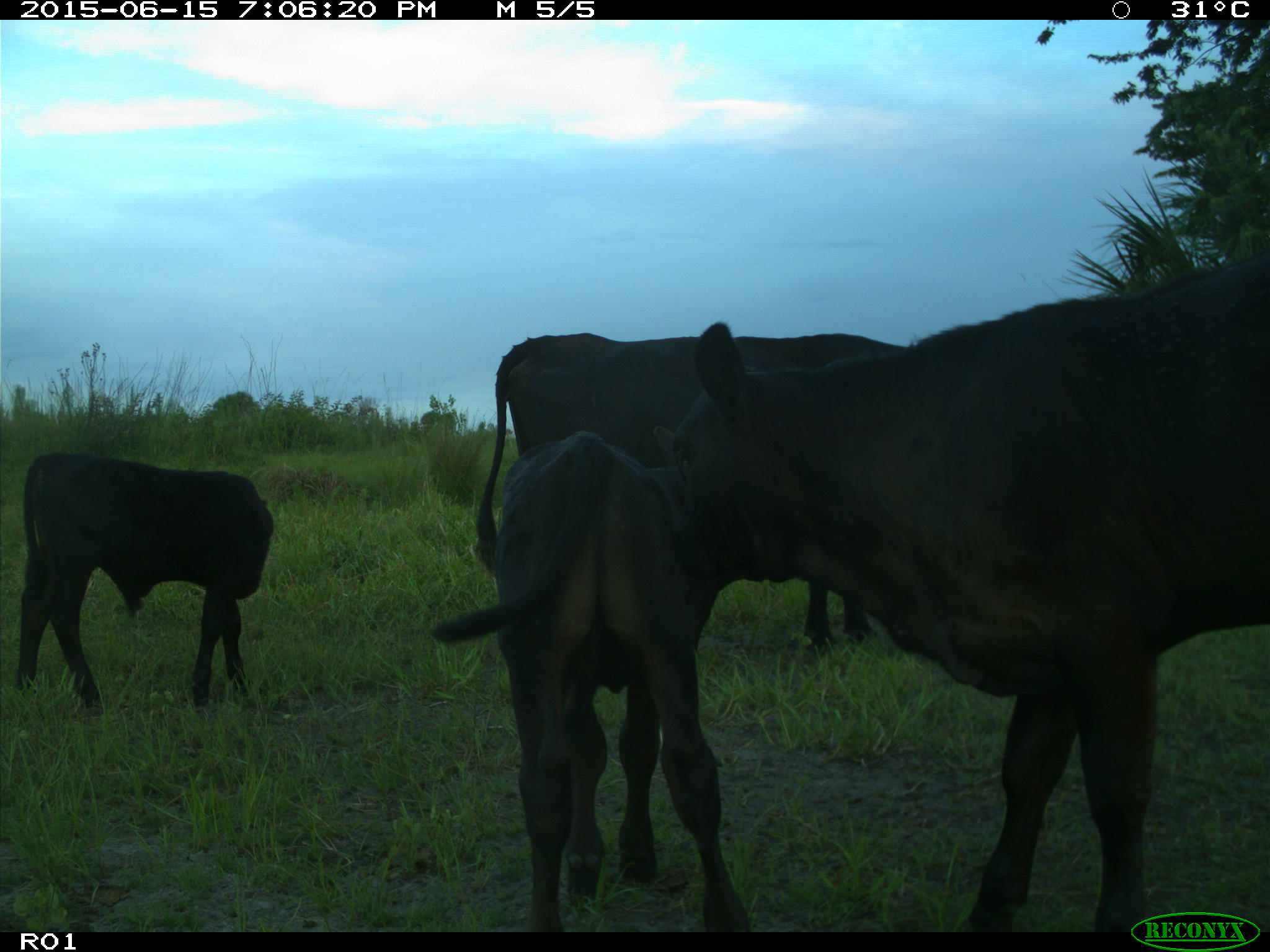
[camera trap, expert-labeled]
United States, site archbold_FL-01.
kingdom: Animalia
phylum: Chordata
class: Mammalia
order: Artiodactyla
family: Bovidae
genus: Bos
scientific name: Bos taurus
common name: domestic cow